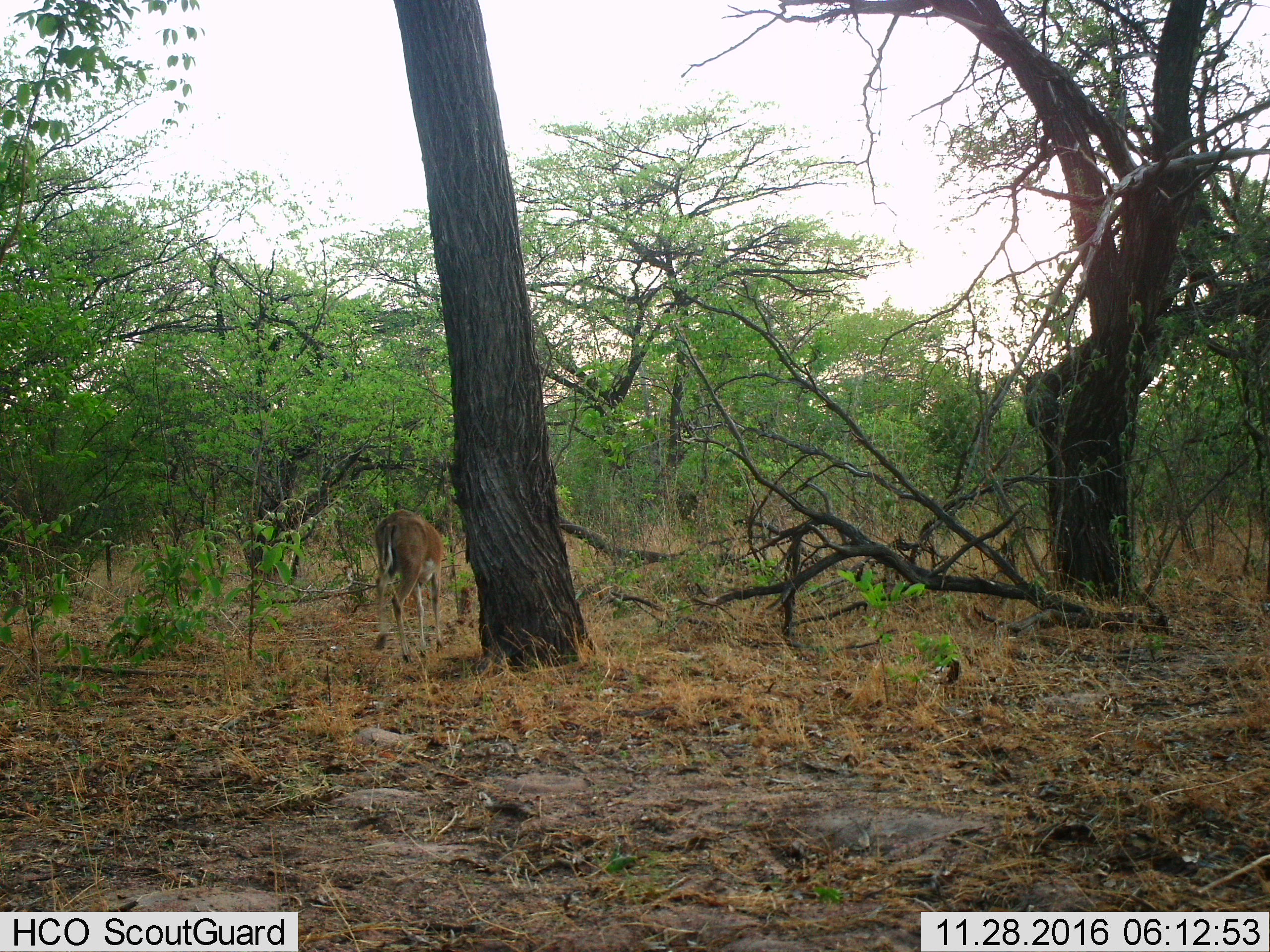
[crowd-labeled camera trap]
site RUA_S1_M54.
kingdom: Animalia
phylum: Chordata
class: Mammalia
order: Artiodactyla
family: Bovidae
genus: Aepyceros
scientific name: Aepyceros melampus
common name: impala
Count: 1.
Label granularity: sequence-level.